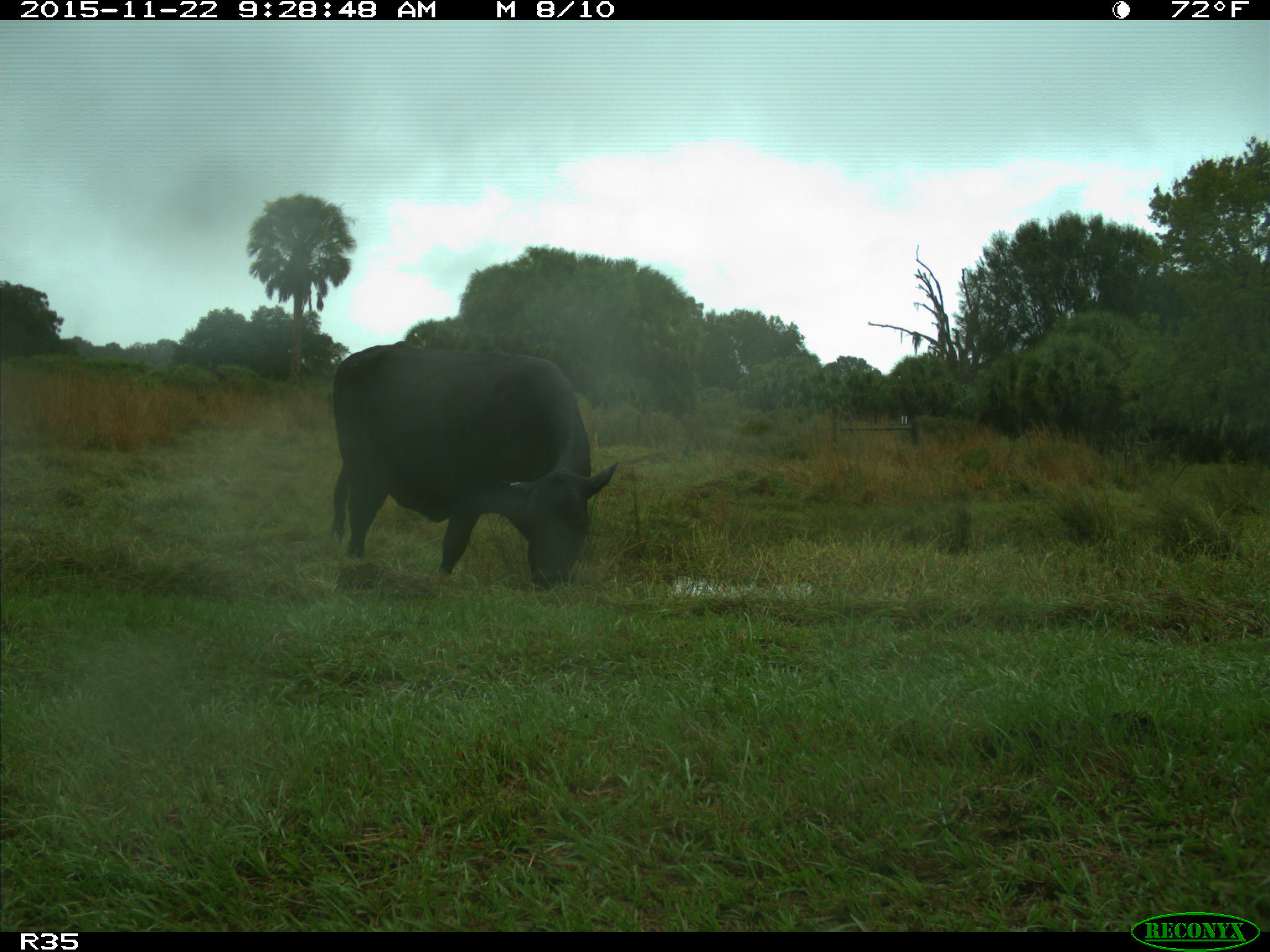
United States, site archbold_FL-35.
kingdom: Animalia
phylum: Chordata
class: Mammalia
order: Artiodactyla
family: Bovidae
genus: Bos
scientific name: Bos taurus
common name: domestic cow